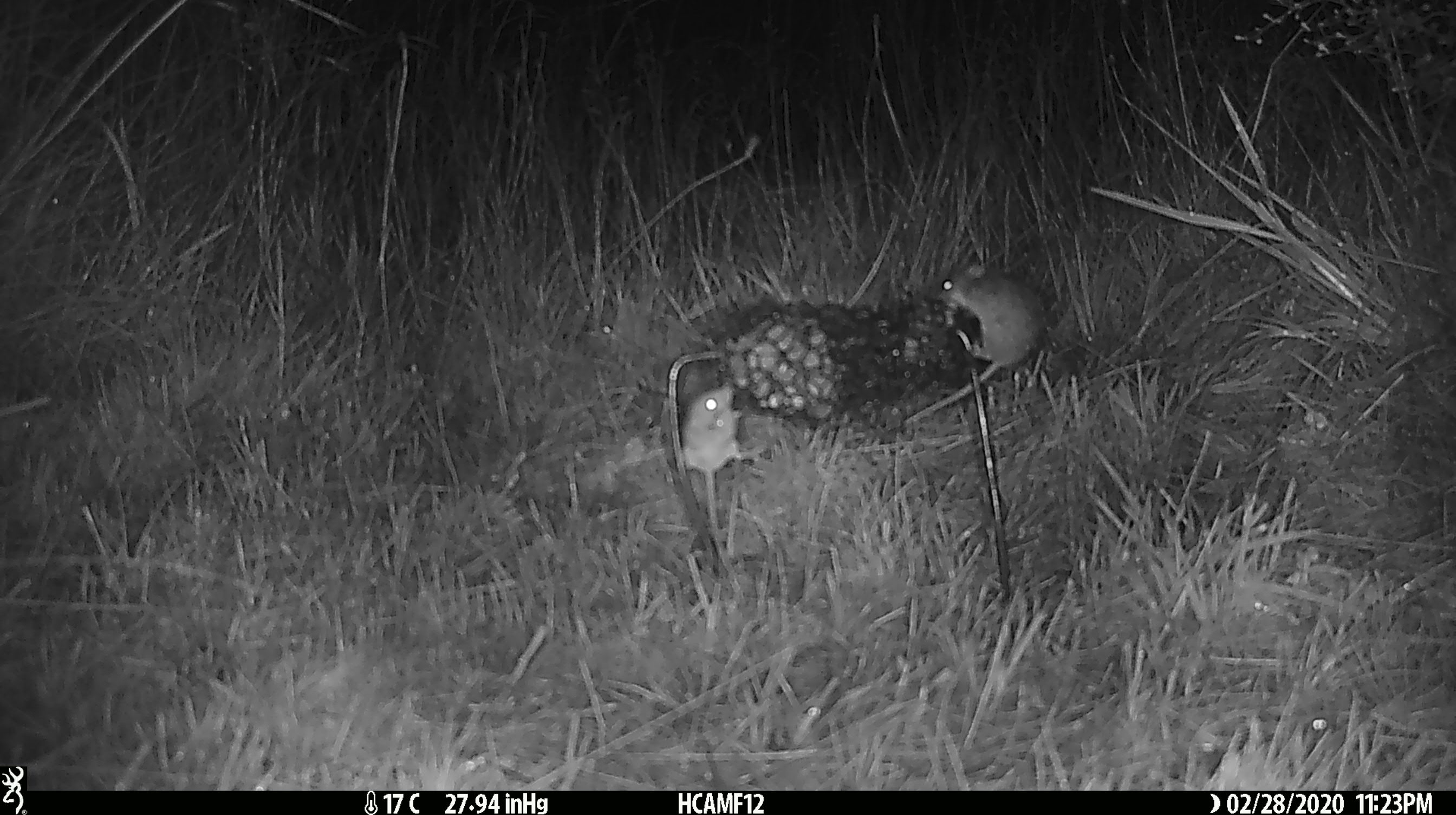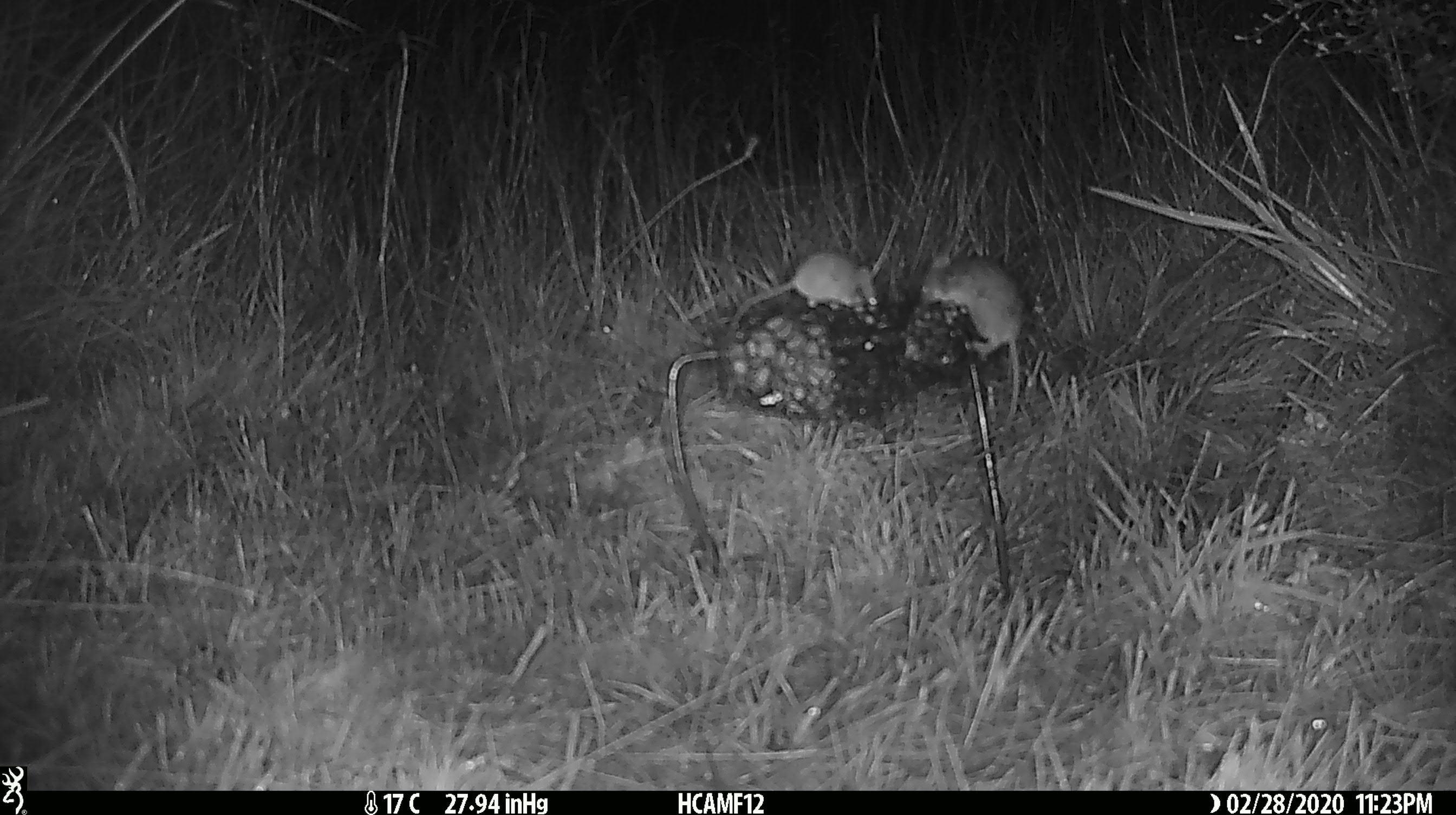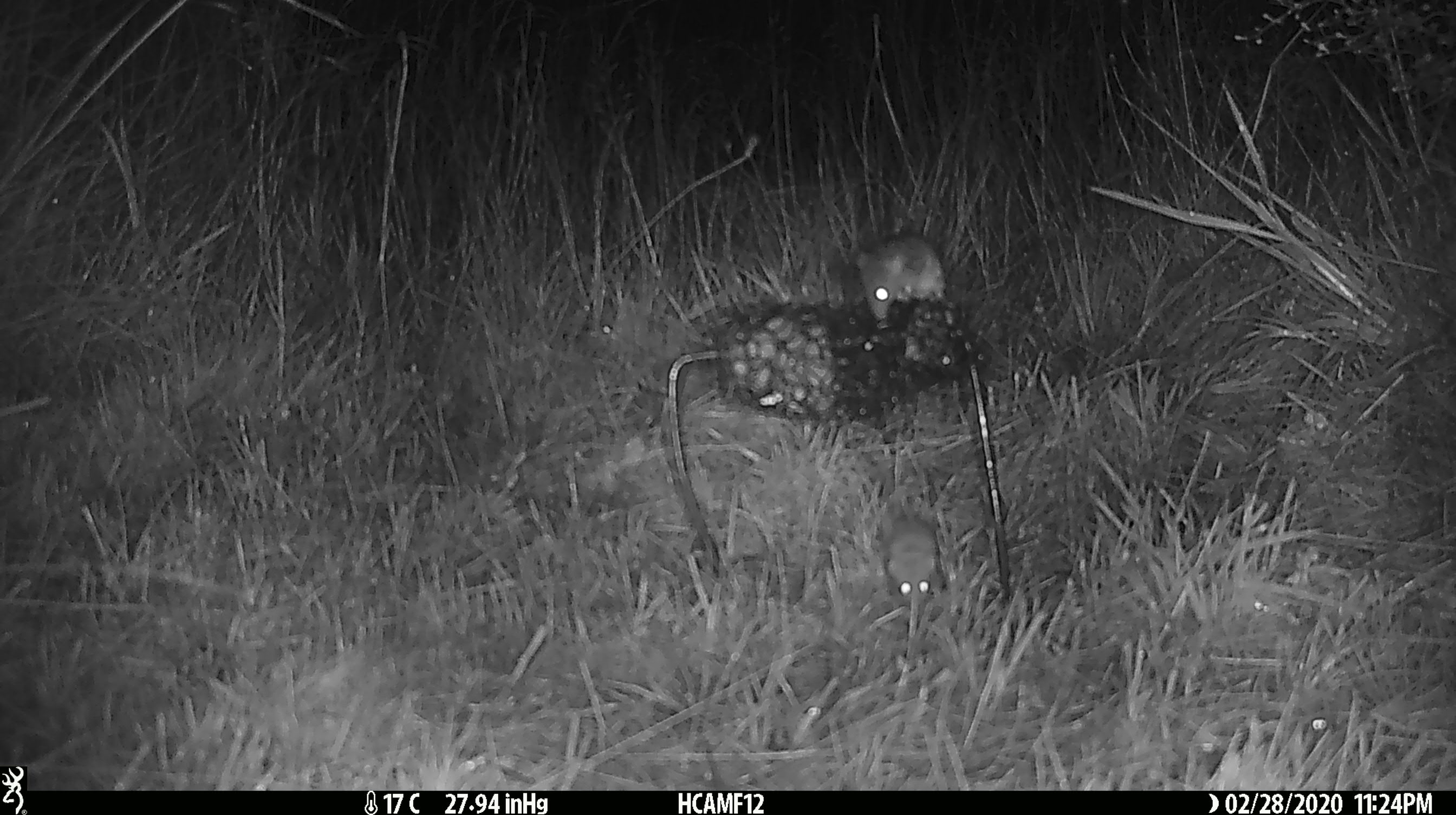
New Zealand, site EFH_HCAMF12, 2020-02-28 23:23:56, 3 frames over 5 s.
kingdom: Animalia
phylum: Chordata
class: Mammalia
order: Rodentia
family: Muridae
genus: Mus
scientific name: Mus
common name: mouse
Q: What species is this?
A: Mouse (Mus).